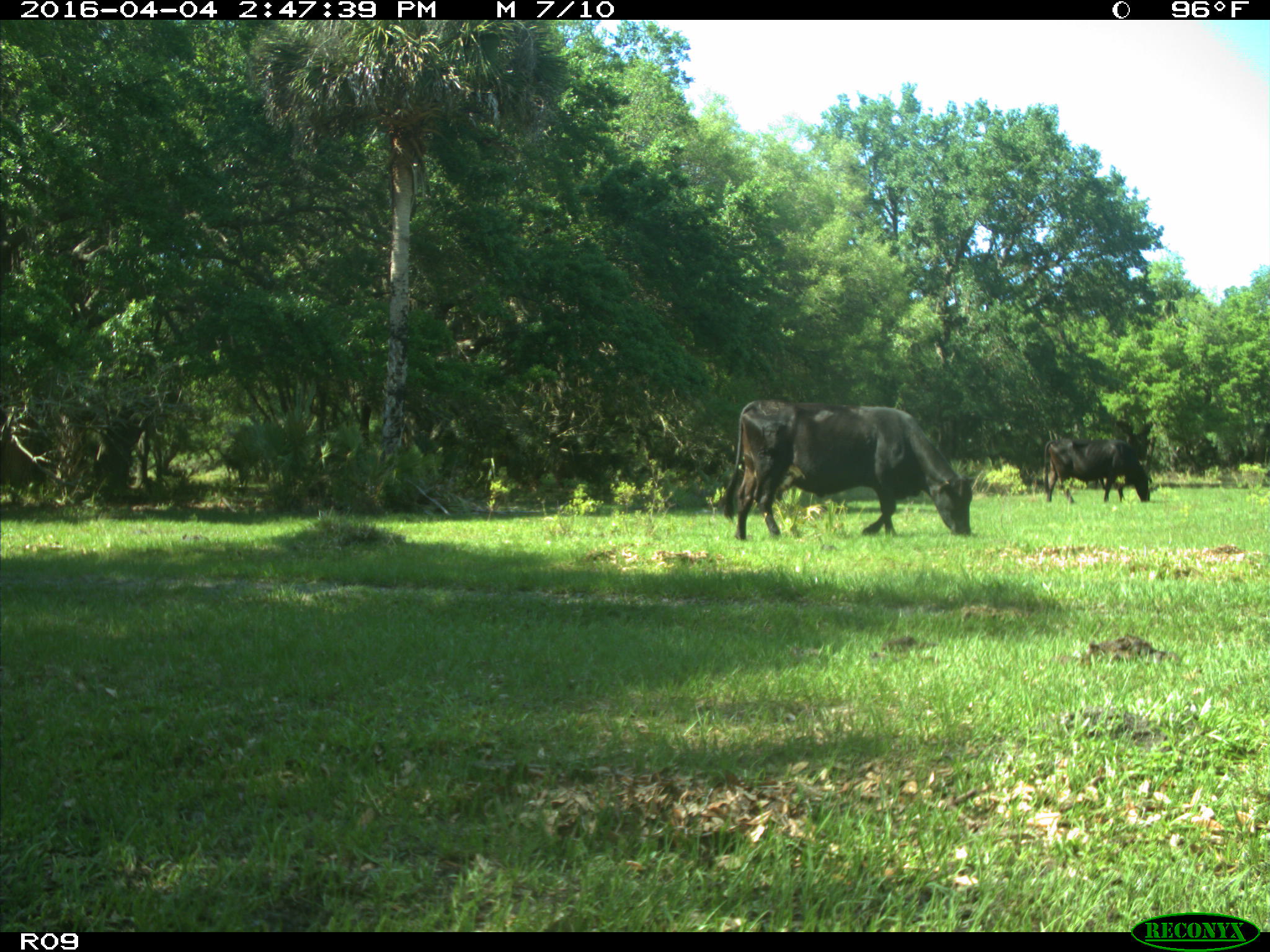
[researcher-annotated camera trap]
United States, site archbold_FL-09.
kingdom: Animalia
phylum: Chordata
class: Mammalia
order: Artiodactyla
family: Bovidae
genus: Bos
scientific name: Bos taurus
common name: domestic cow